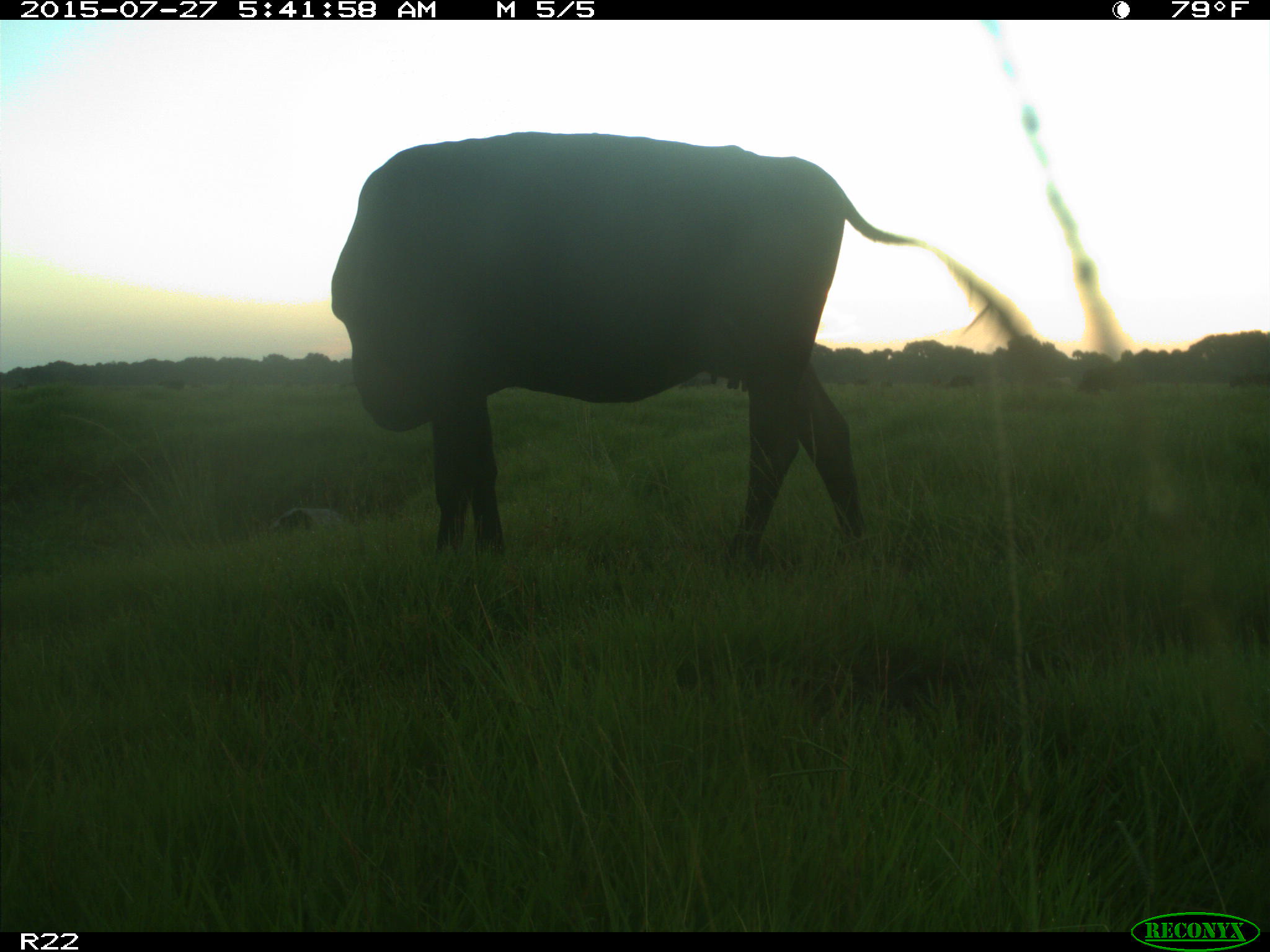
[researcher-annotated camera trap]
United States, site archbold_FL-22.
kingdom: Animalia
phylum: Chordata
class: Mammalia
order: Artiodactyla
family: Suidae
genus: Sus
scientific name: Sus scrofa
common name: wild boar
Sus scrofa (wild boar).